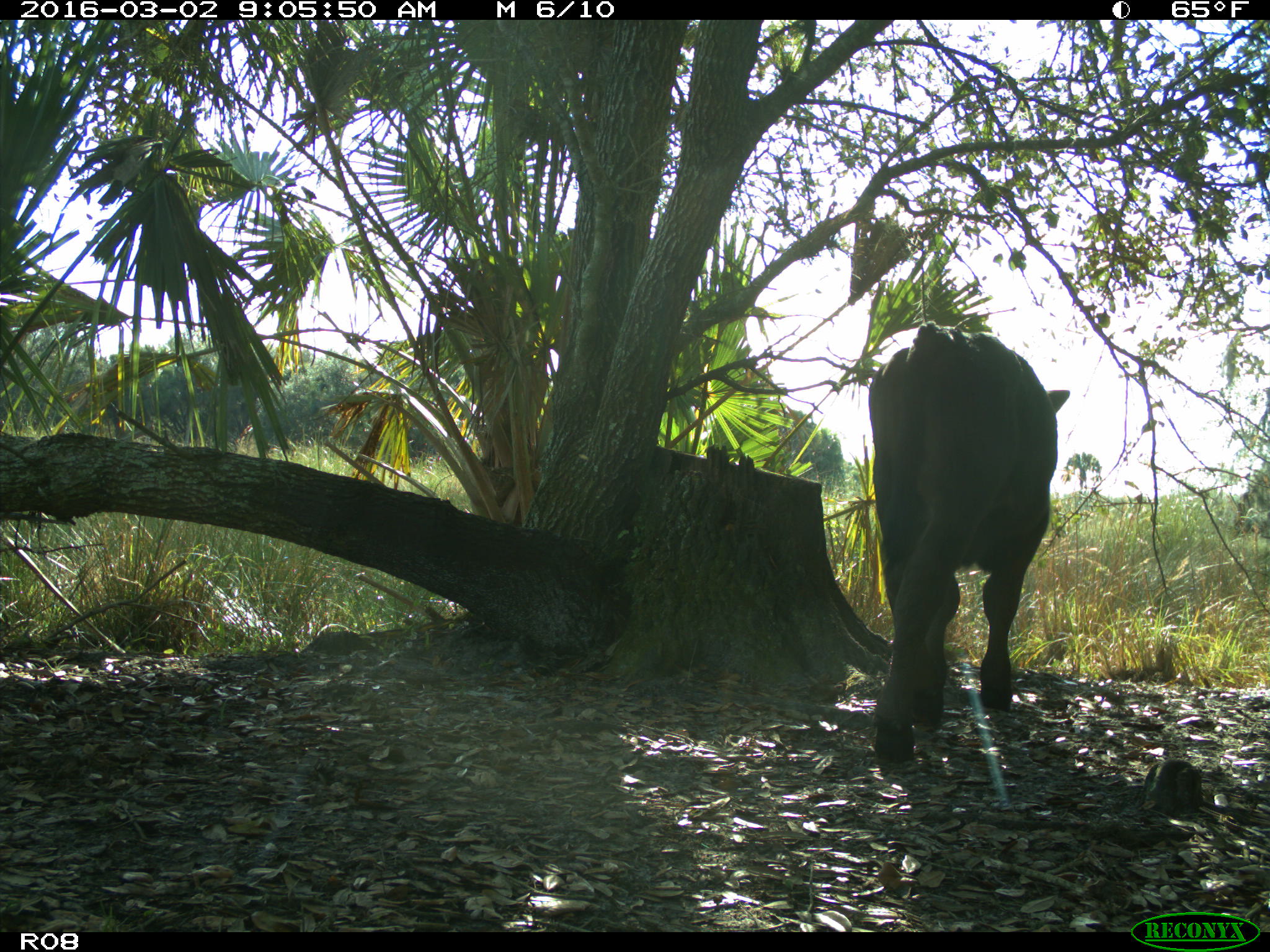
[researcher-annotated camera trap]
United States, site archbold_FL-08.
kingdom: Animalia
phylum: Chordata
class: Mammalia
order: Artiodactyla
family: Bovidae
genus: Bos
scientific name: Bos taurus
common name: domestic cow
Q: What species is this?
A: Bos taurus (domestic cow).